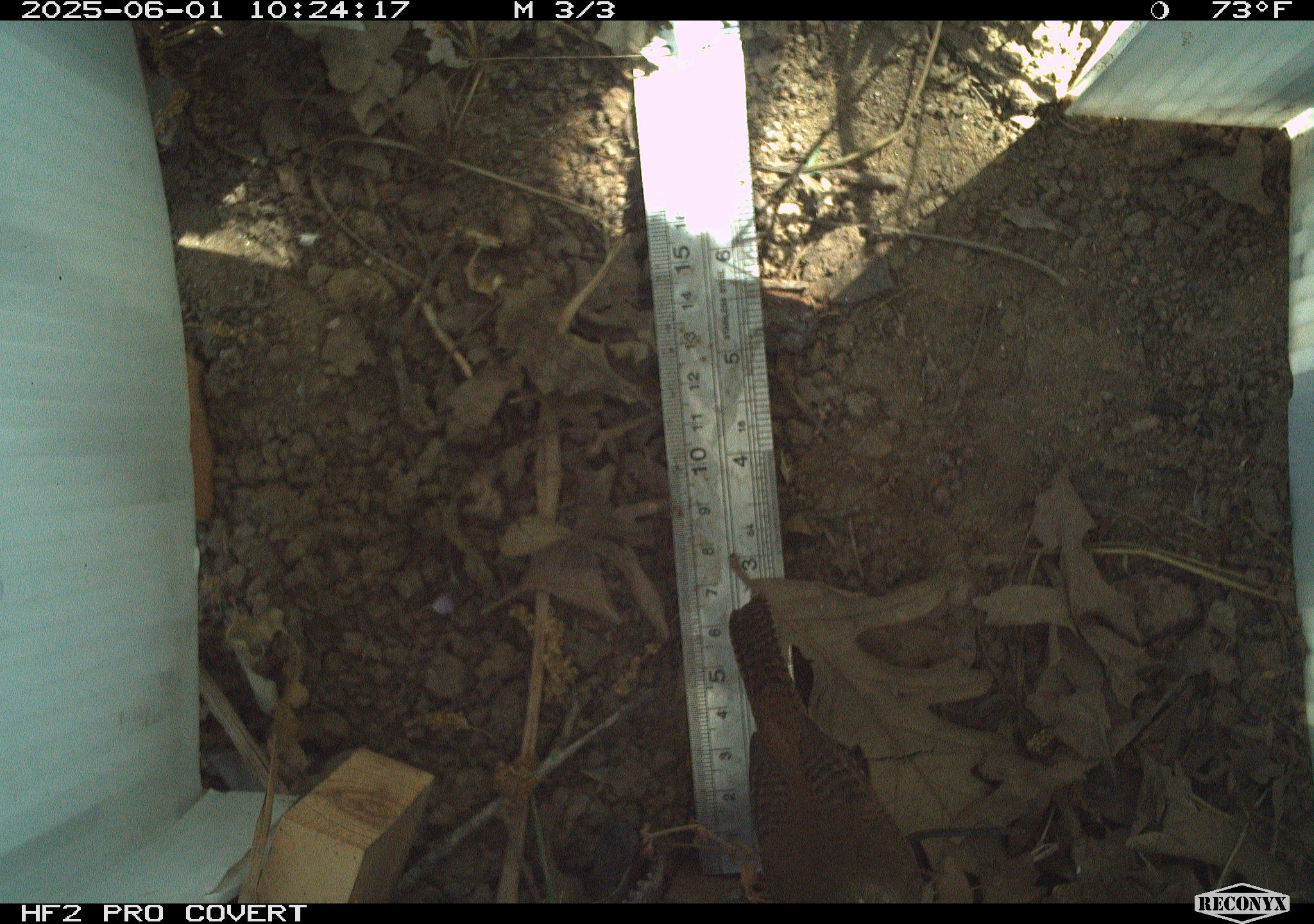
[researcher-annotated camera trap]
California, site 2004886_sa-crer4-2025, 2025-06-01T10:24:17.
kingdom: Animalia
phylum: Chordata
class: Aves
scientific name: Aves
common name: bird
Bird (Aves).